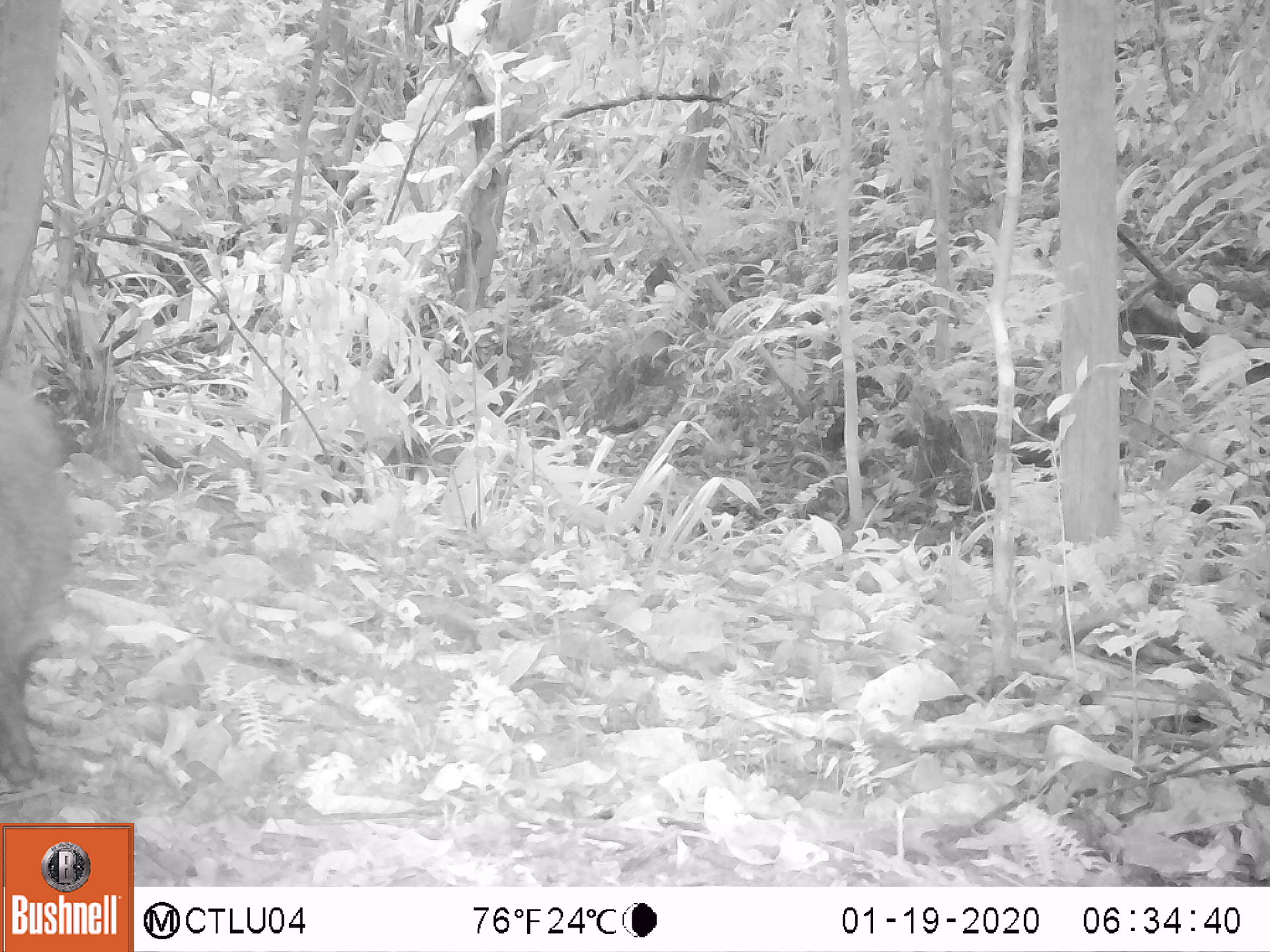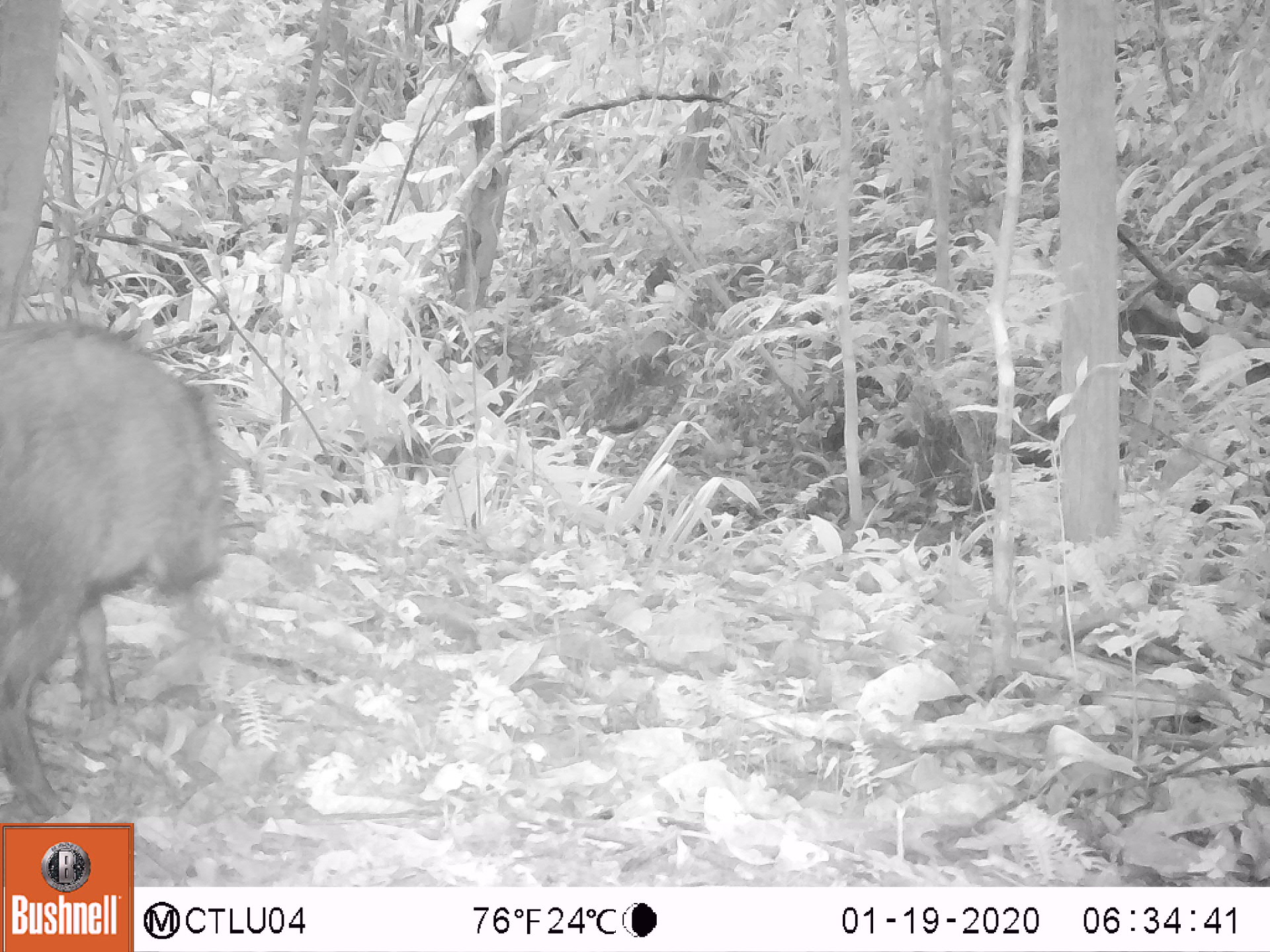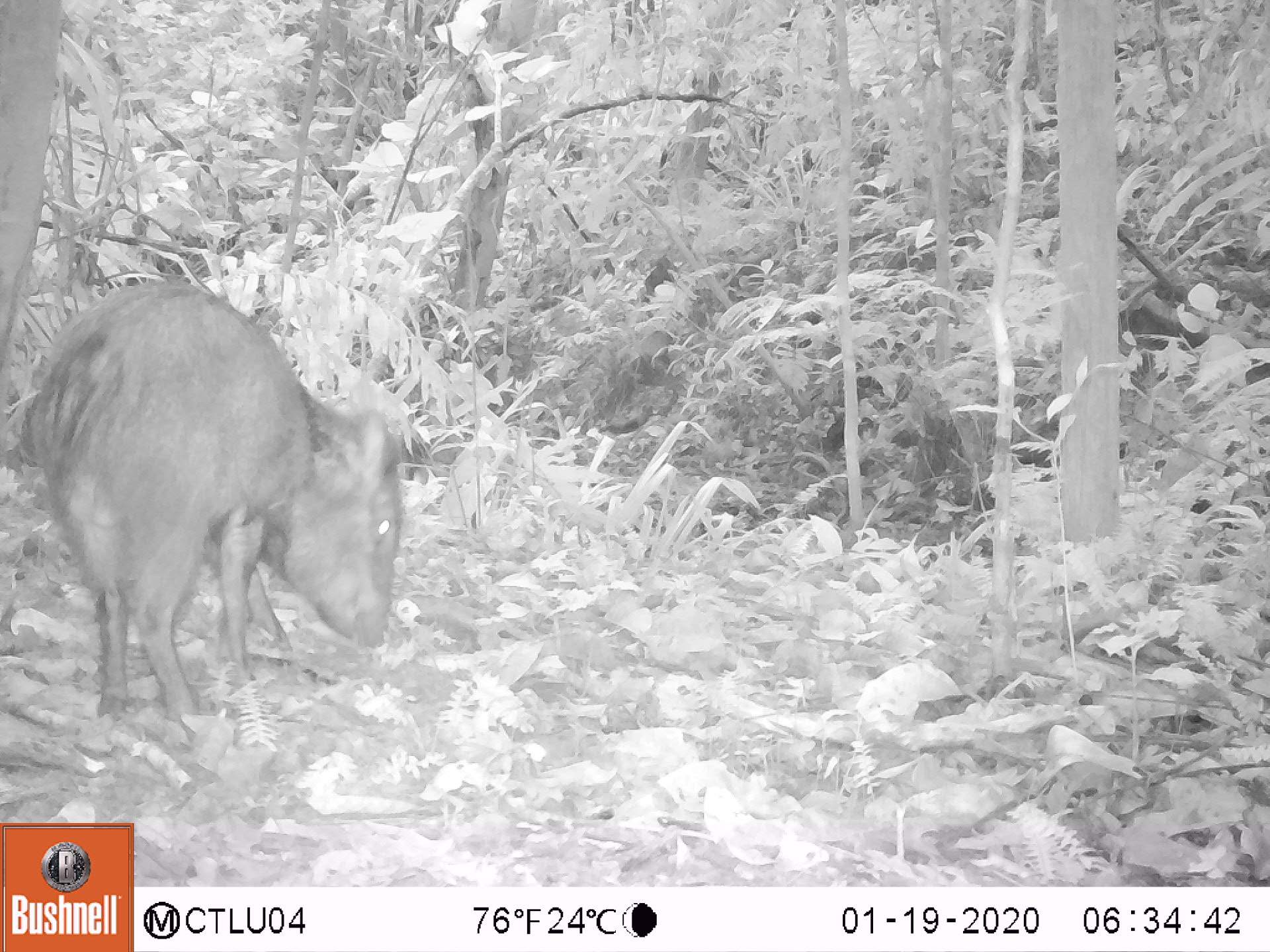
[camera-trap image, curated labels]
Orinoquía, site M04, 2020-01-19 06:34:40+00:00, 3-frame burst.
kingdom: Animalia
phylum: Chordata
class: Mammalia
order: Artiodactyla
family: Tayassuidae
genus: Pecari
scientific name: Pecari tajacu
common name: collared peccary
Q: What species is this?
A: Collared peccary (Pecari tajacu).